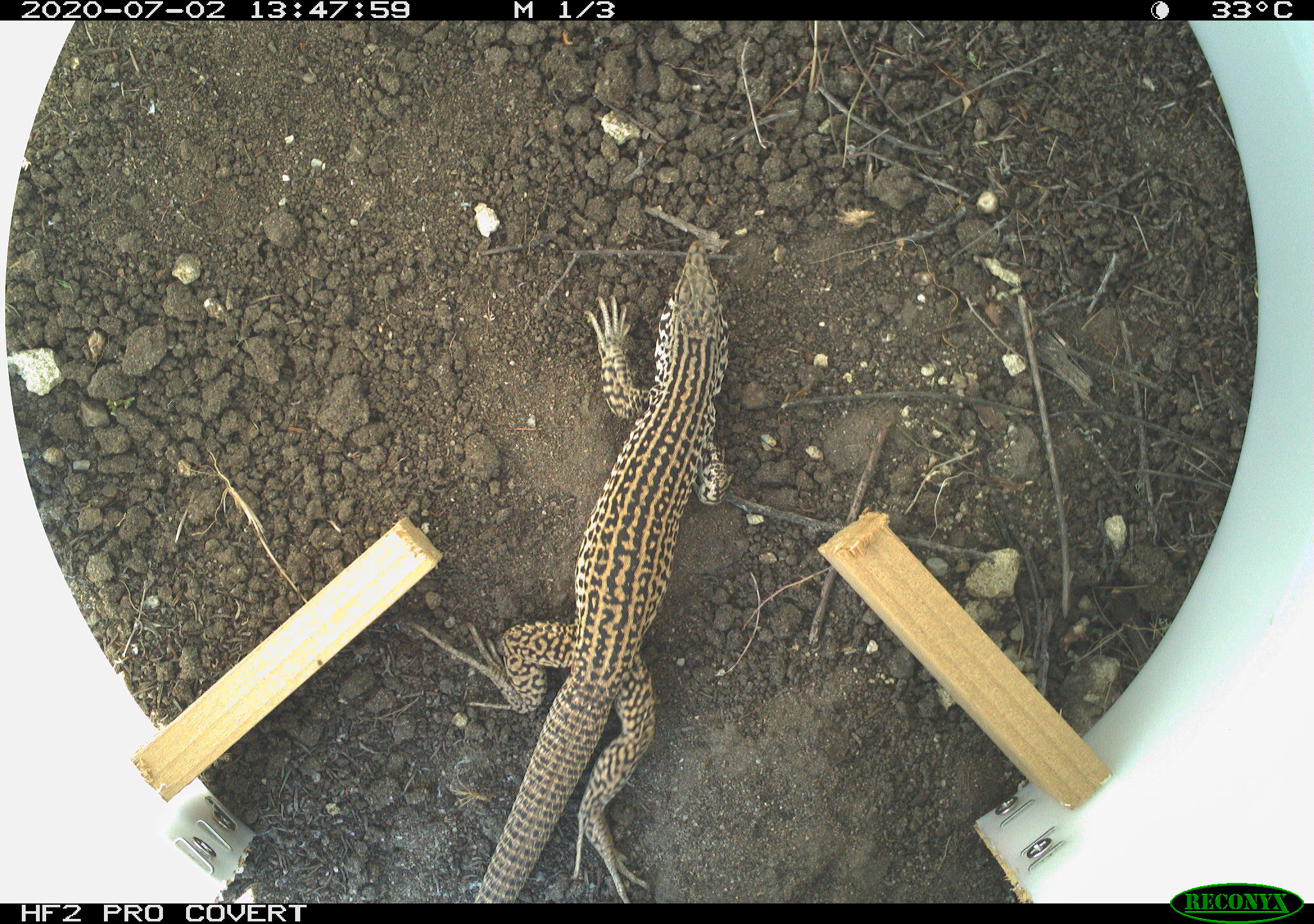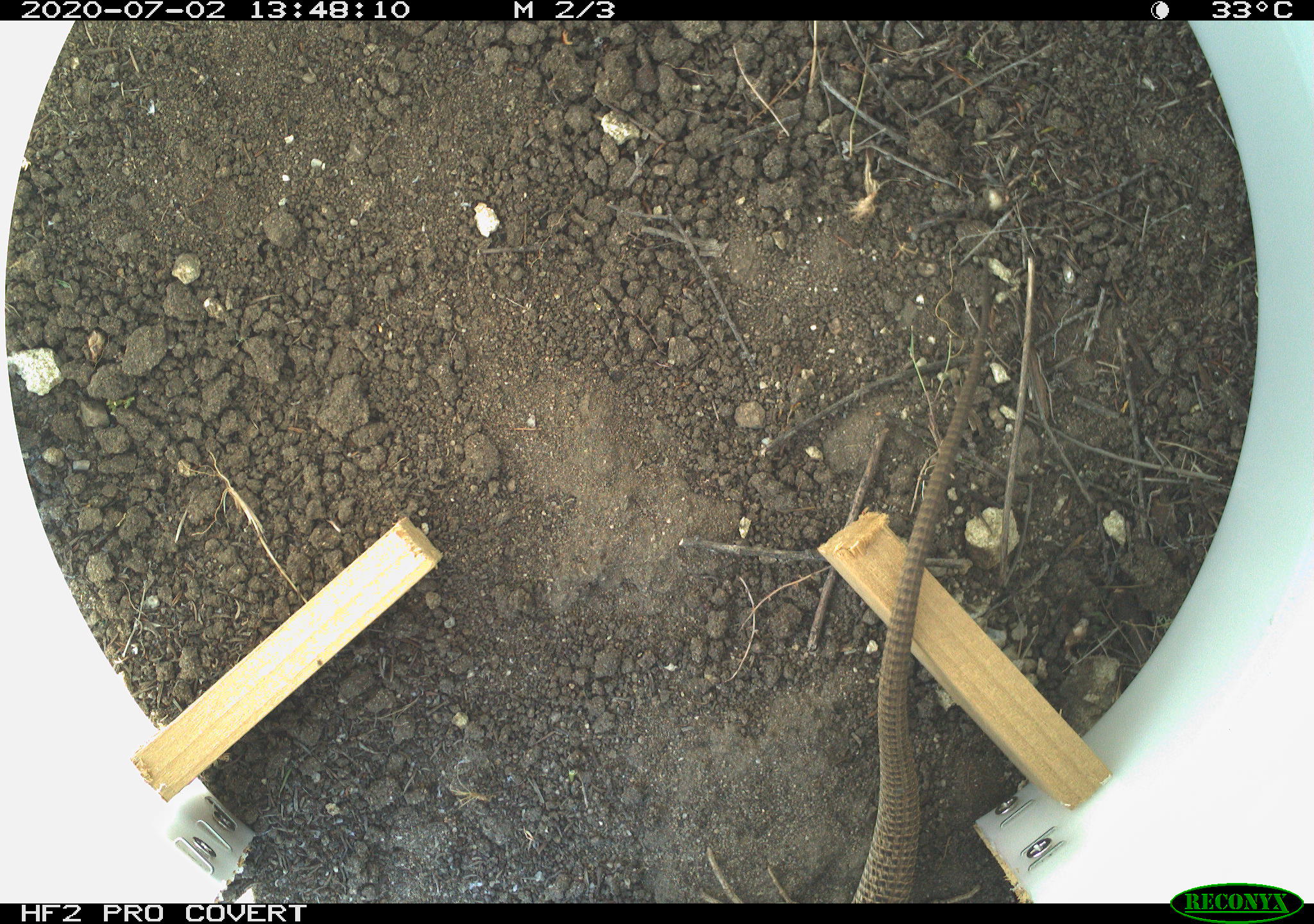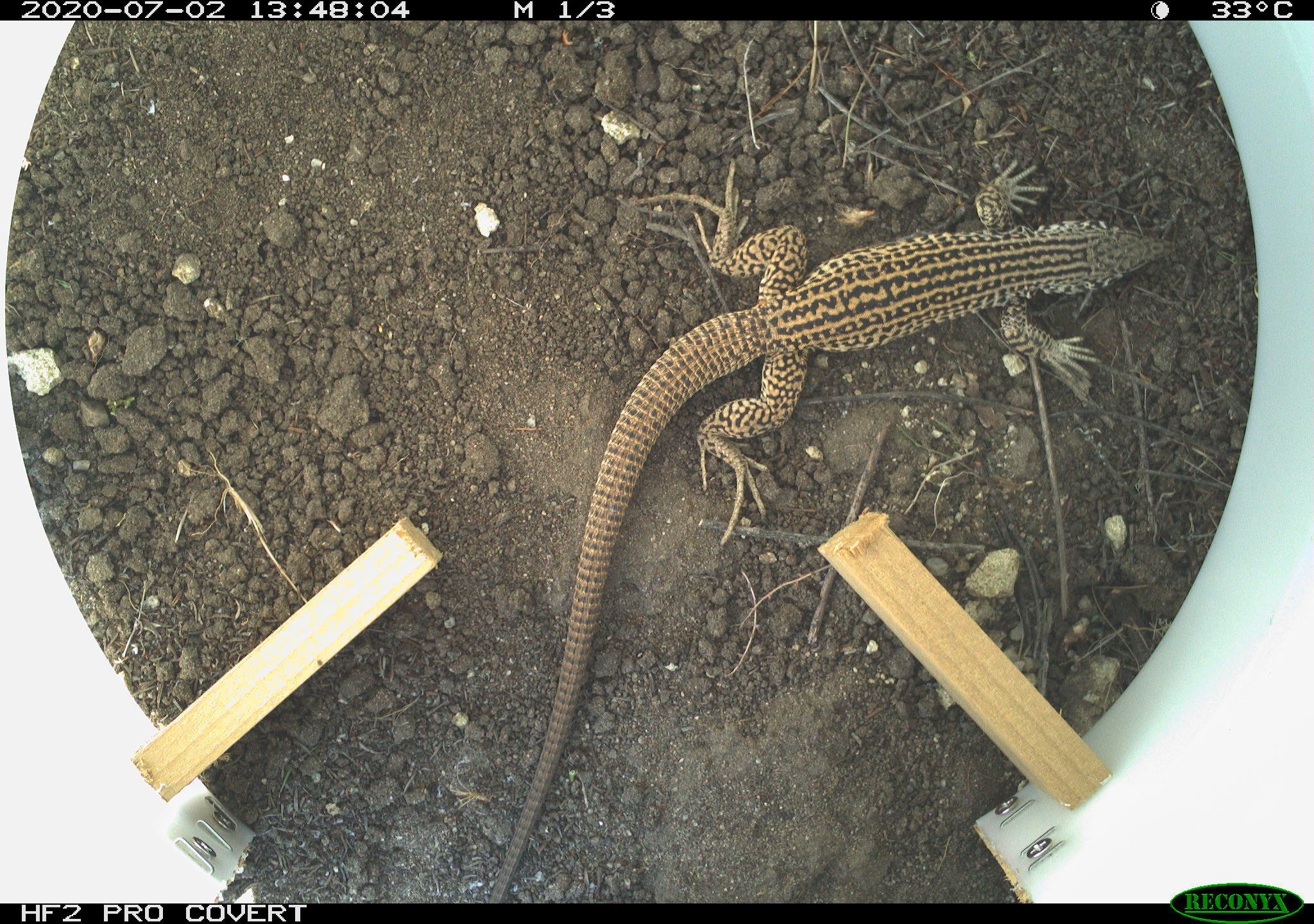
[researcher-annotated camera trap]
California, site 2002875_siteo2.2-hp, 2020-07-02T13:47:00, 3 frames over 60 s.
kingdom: Animalia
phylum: Chordata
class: Reptilia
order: Squamata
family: Teiidae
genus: Aspidoscelis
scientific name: Aspidoscelis tigris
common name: western whiptail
Western whiptail (Aspidoscelis tigris).